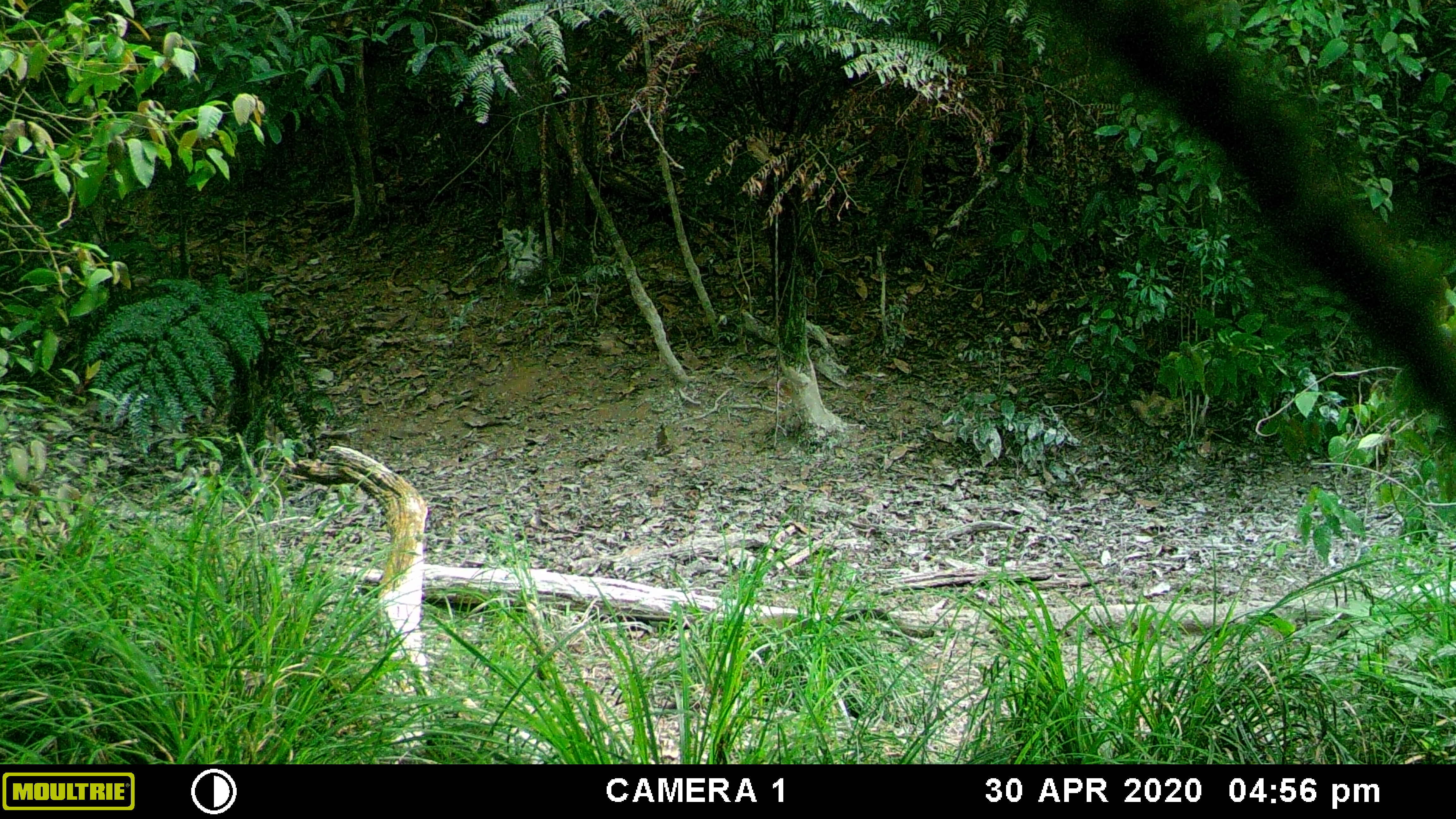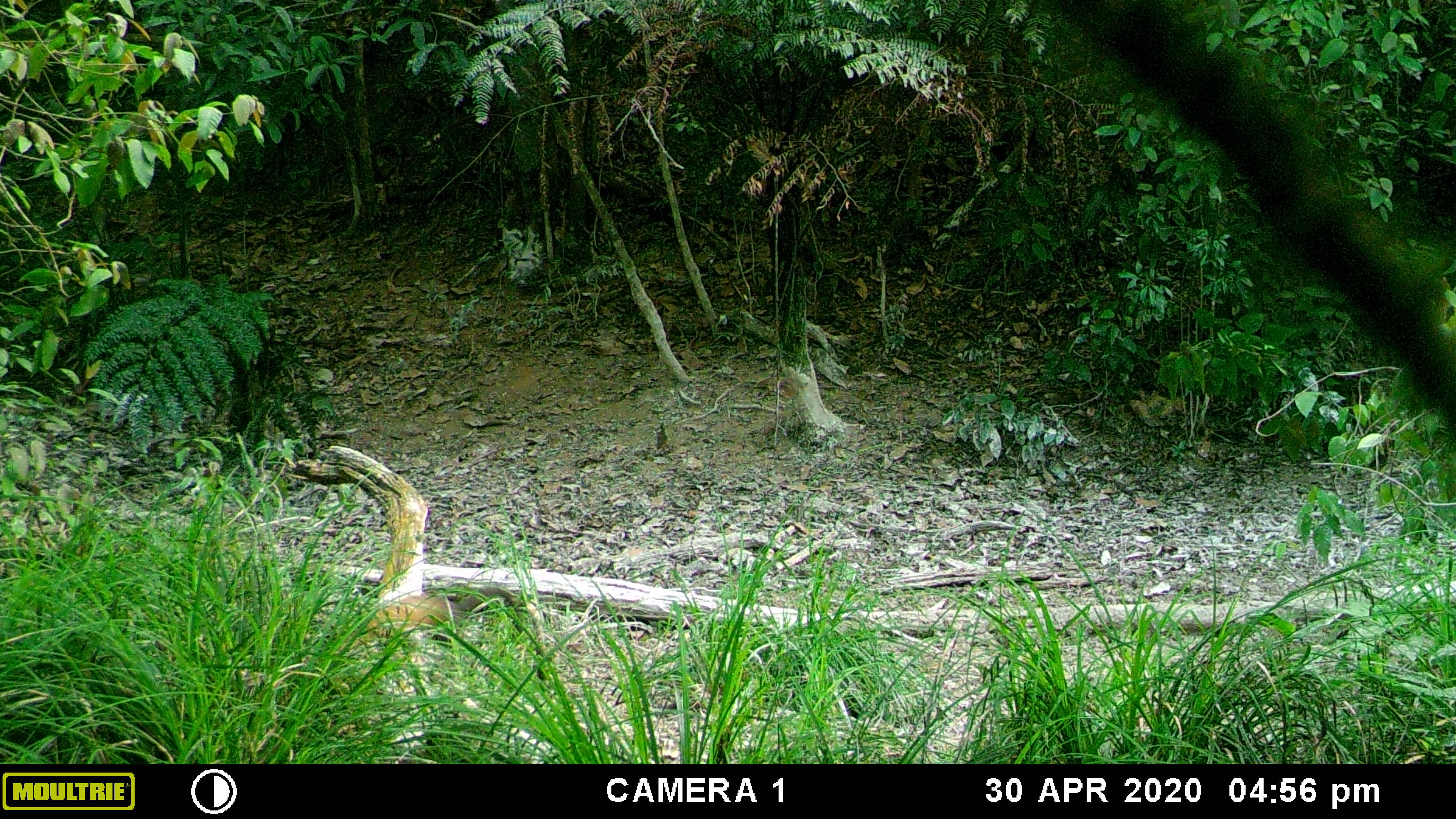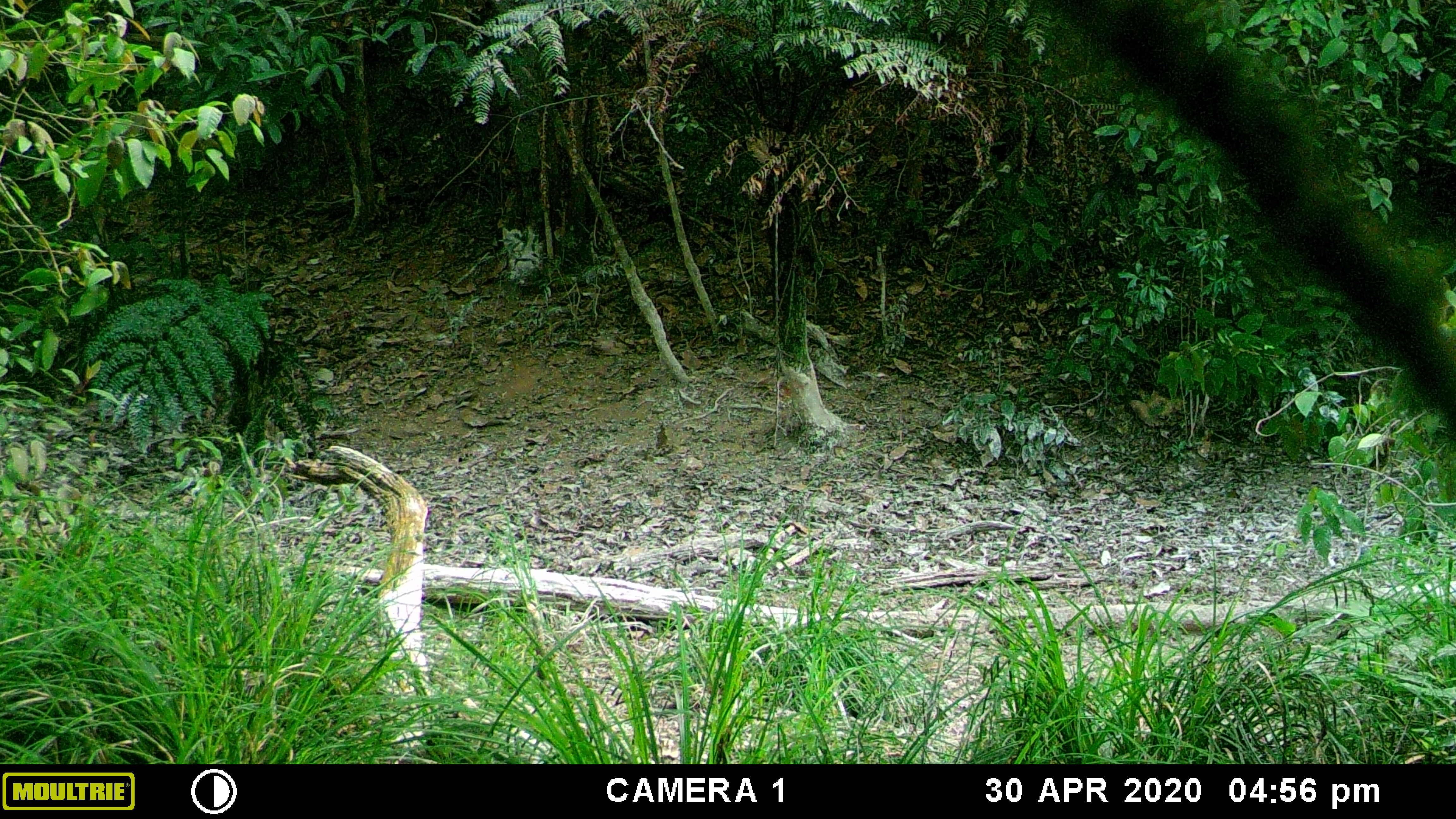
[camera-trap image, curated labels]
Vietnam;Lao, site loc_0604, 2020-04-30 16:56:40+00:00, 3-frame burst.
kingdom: Animalia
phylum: Chordata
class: Mammalia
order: Carnivora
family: Mustelidae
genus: Martes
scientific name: Martes flavigula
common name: yellow-throated marten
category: yellow throated marten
Yellow throated marten (yellow-throated marten) (Martes flavigula). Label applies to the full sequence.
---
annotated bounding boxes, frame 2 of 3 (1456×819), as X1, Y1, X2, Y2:
yellow throated marten: 349, 584, 523, 651